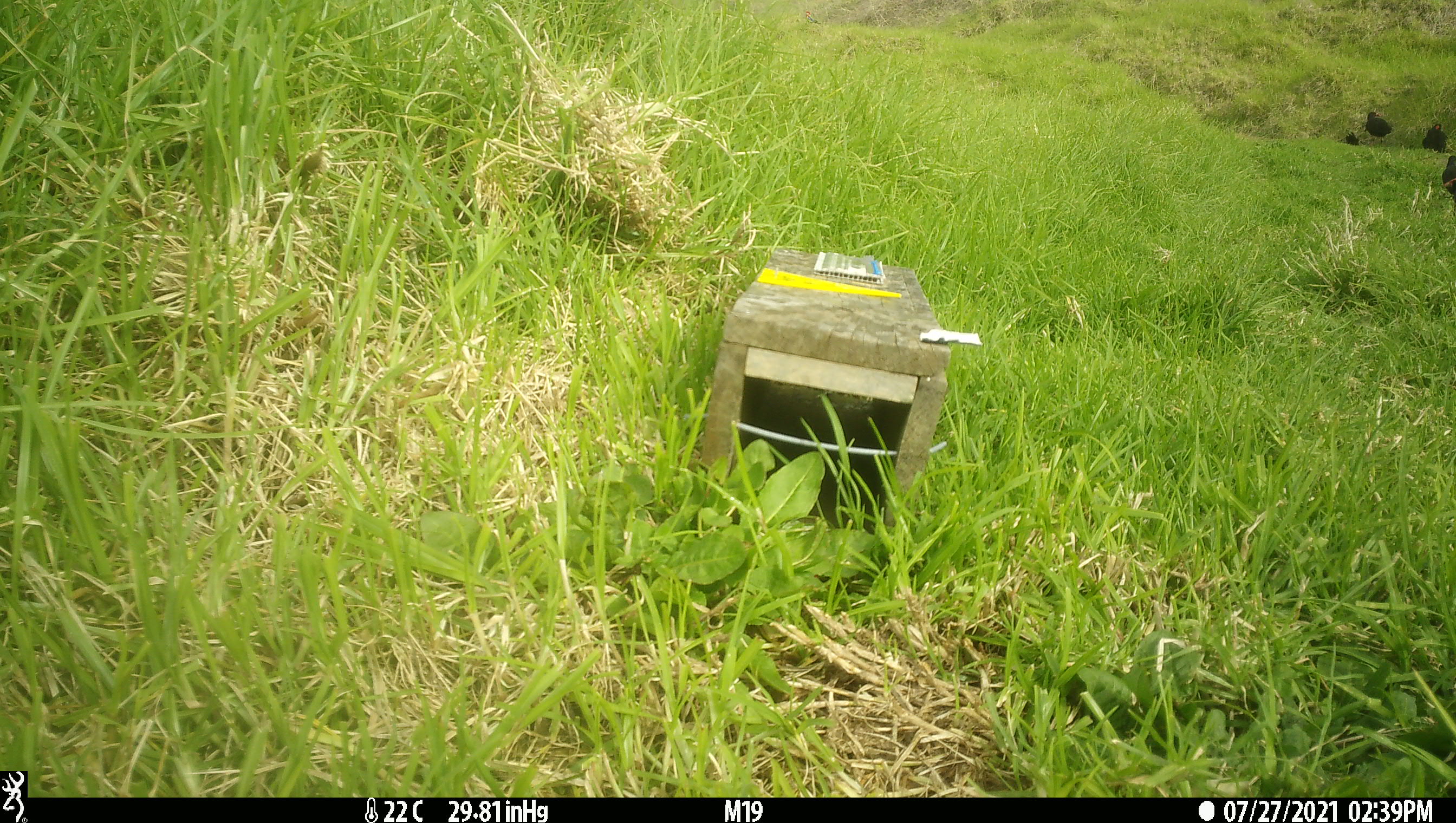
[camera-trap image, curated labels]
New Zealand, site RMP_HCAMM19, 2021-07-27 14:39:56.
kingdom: Animalia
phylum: Chordata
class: Aves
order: Gruiformes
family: Rallidae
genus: Porphyrio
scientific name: Porphyrio melanotus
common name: australasian swamphen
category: pukeko